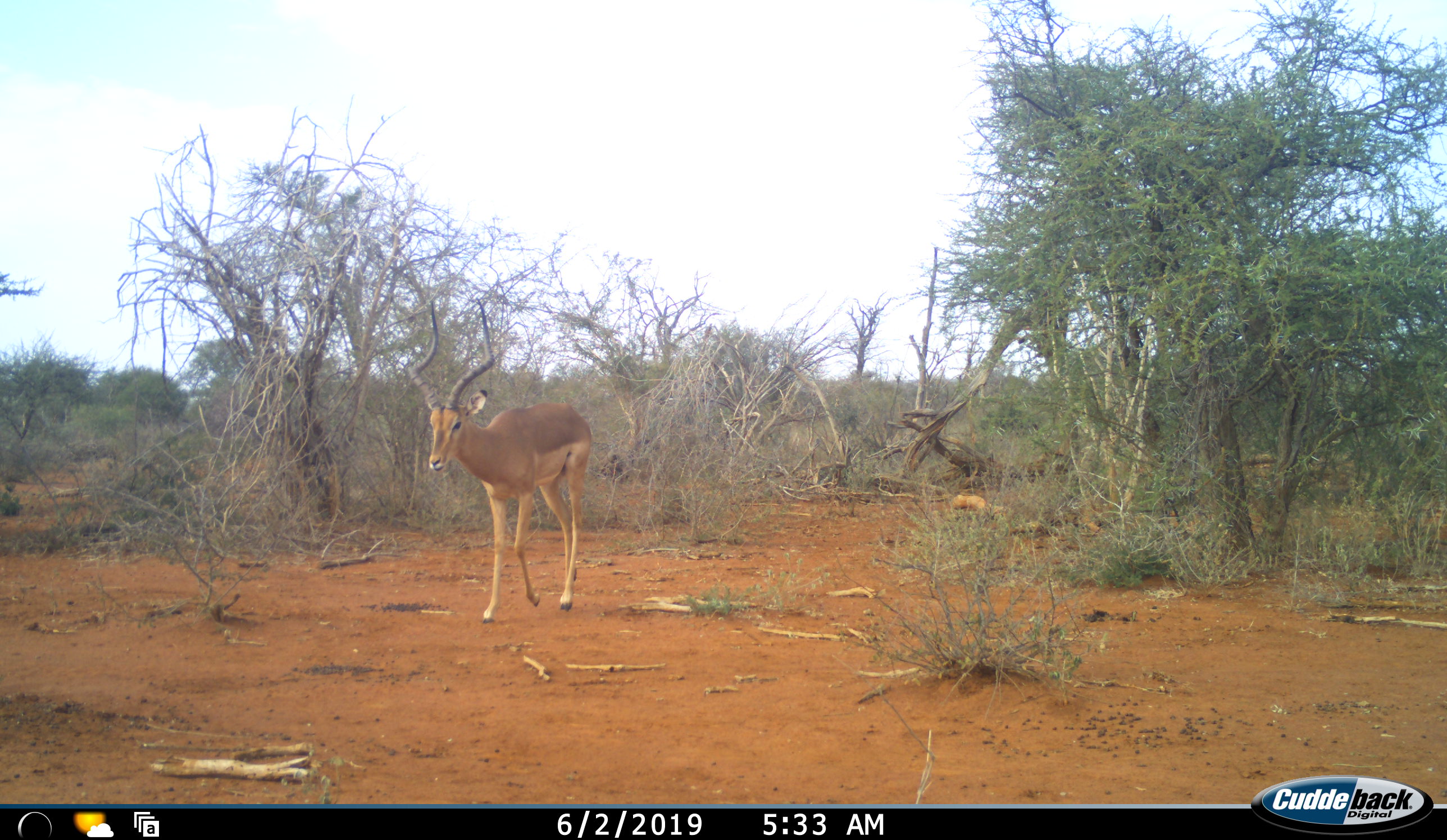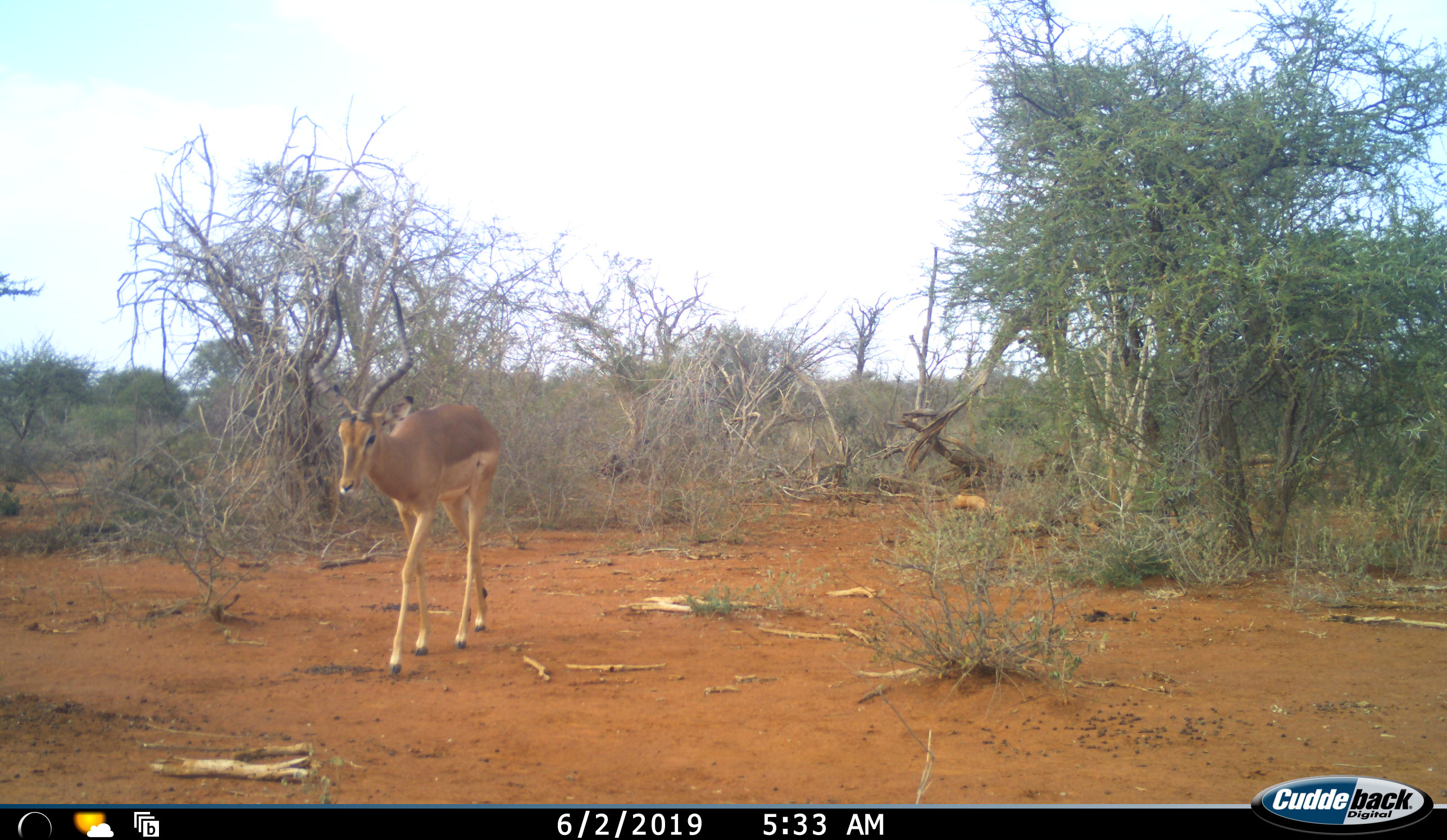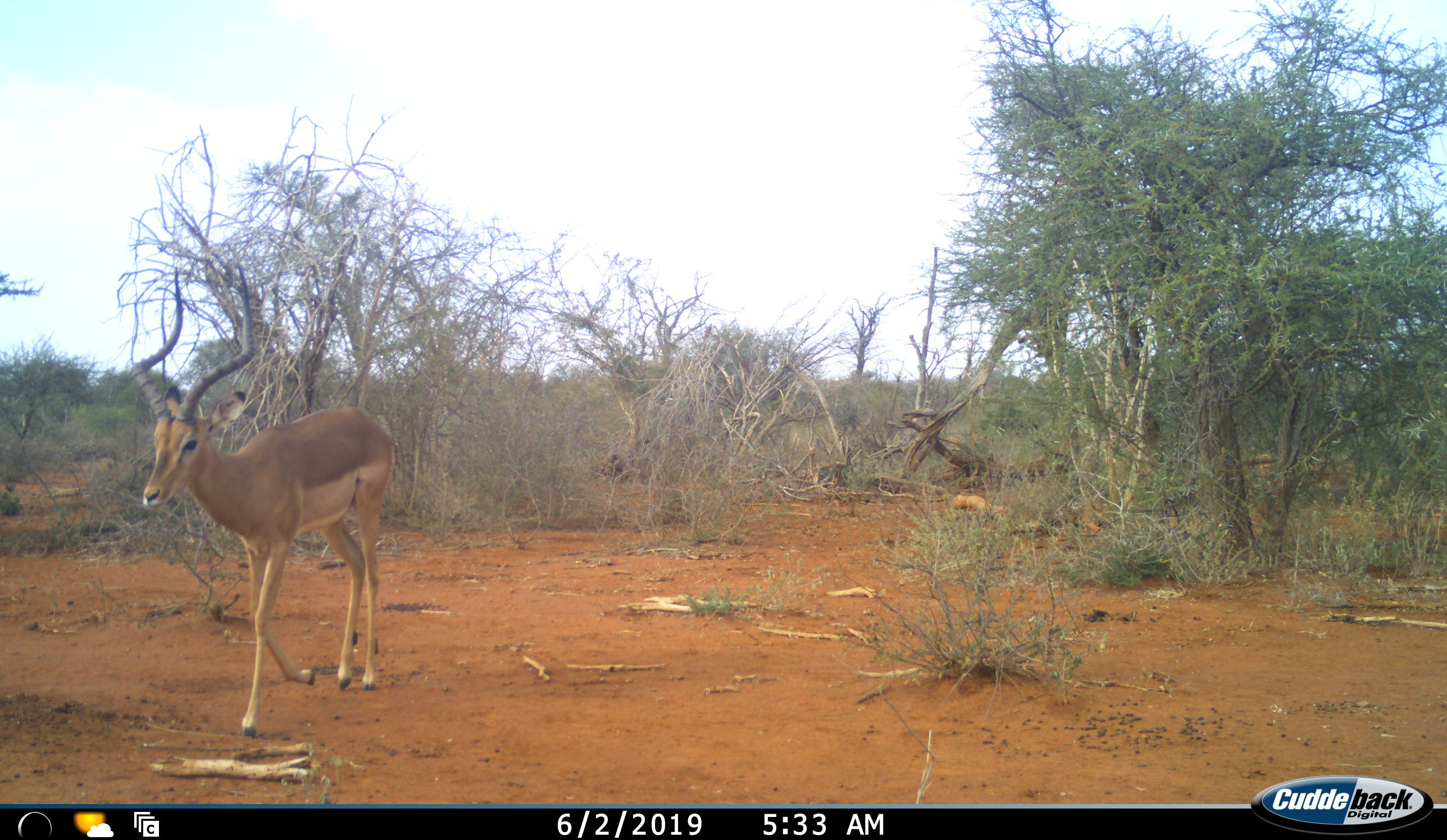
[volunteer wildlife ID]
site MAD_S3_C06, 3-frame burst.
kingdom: Animalia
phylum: Chordata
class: Mammalia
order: Artiodactyla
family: Bovidae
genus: Aepyceros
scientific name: Aepyceros melampus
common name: impala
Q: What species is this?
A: Impala (Aepyceros melampus).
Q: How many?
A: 1.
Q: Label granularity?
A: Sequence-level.